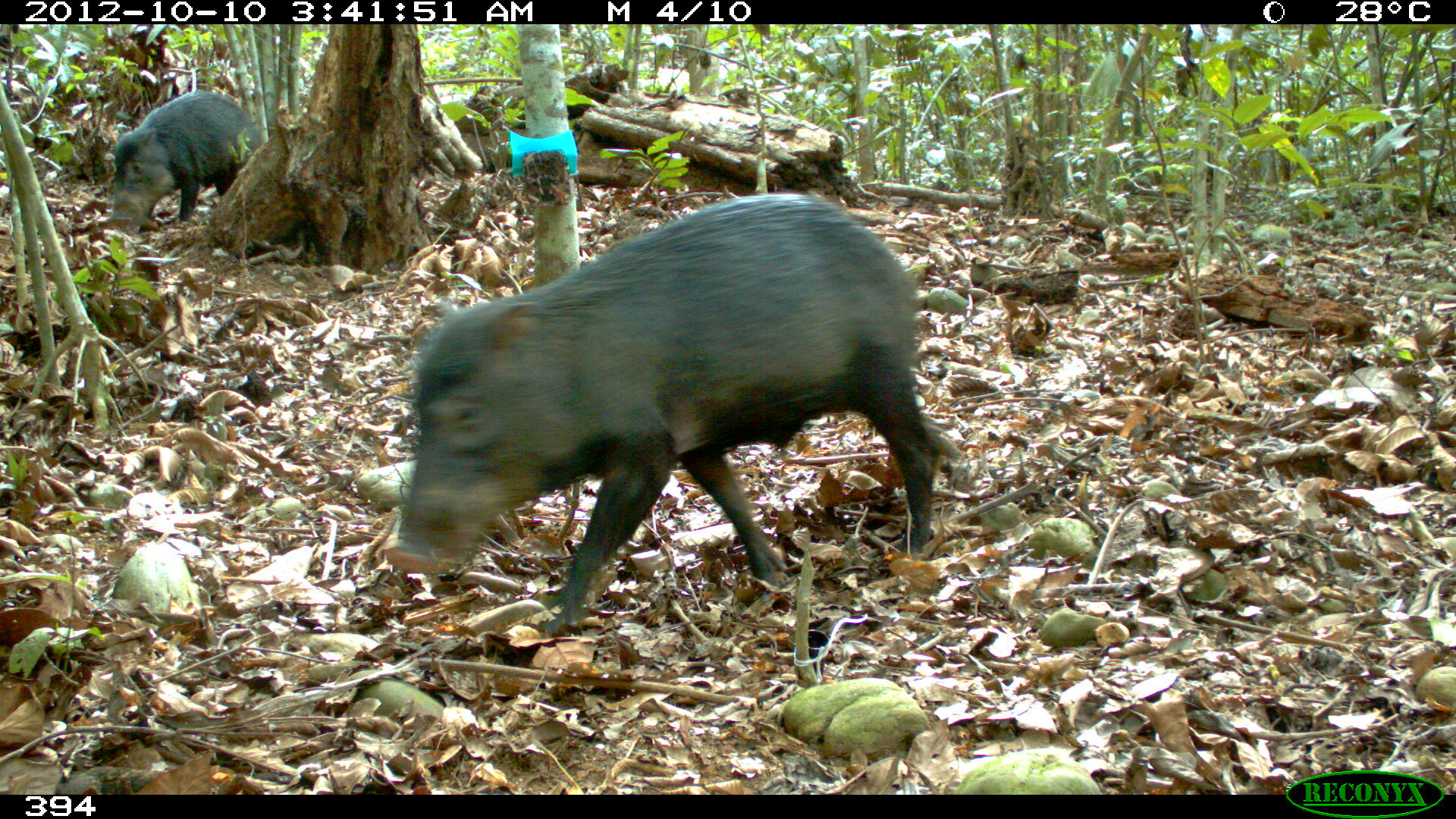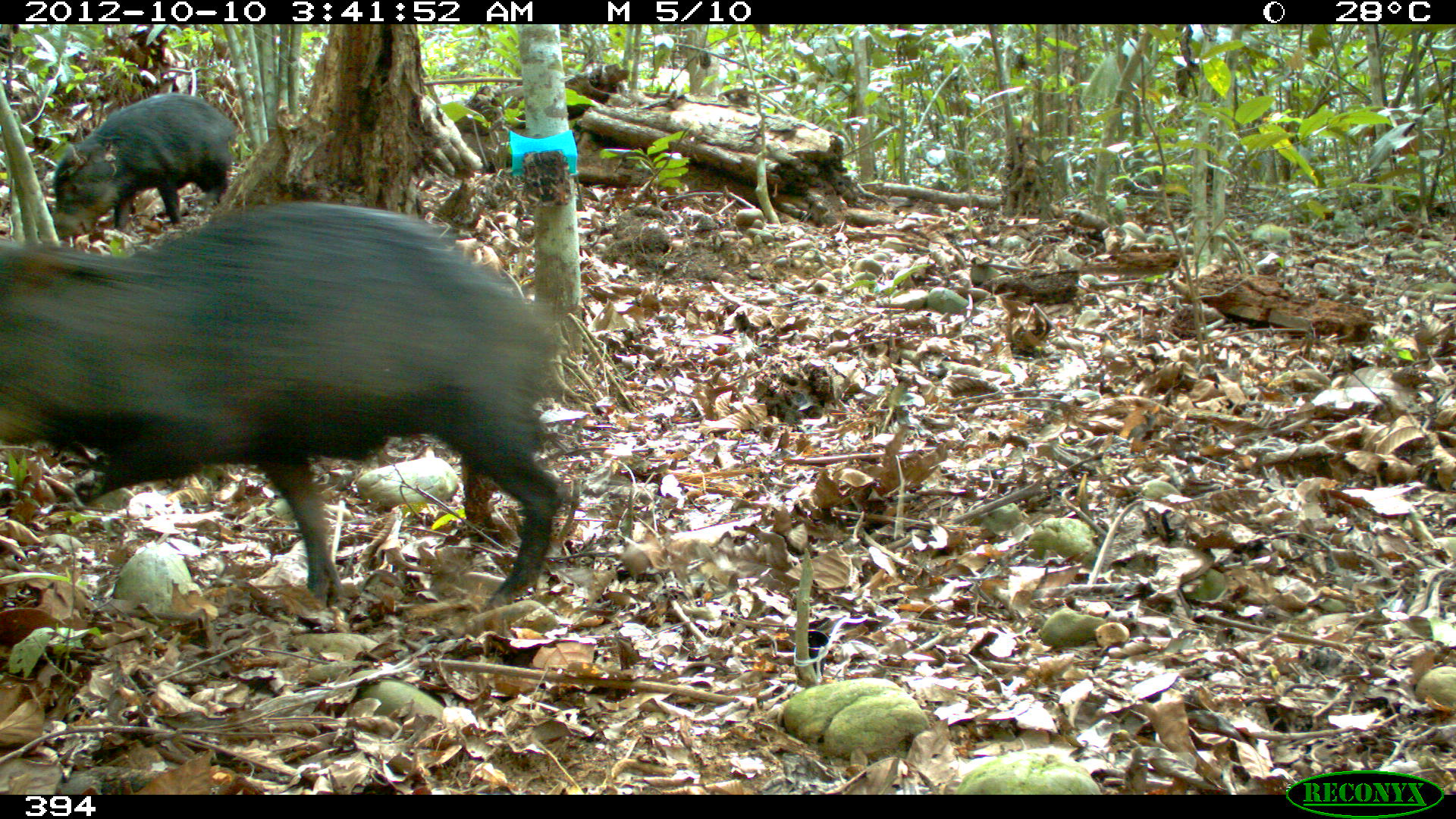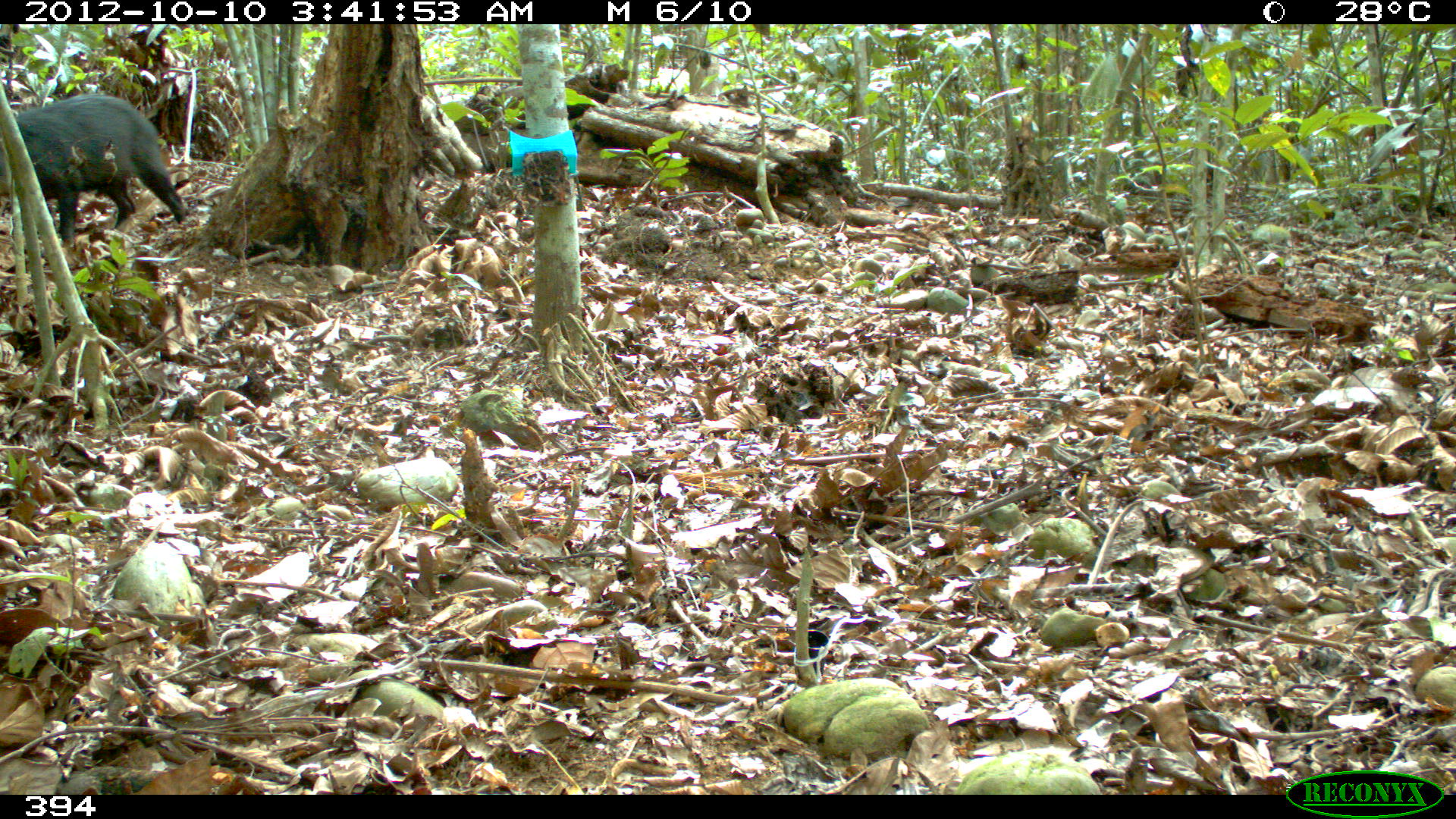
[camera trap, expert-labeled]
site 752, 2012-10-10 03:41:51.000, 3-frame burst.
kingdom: Animalia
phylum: Chordata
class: Mammalia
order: Artiodactyla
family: Tayassuidae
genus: Tayassu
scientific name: Tayassu pecari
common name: white-lipped peccary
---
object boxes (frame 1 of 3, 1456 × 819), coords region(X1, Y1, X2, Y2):
tayassu pecari: region(379, 193, 965, 638); region(105, 89, 263, 235)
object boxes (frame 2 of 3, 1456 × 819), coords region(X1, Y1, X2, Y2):
tayassu pecari: region(0, 202, 580, 612); region(50, 92, 235, 241)